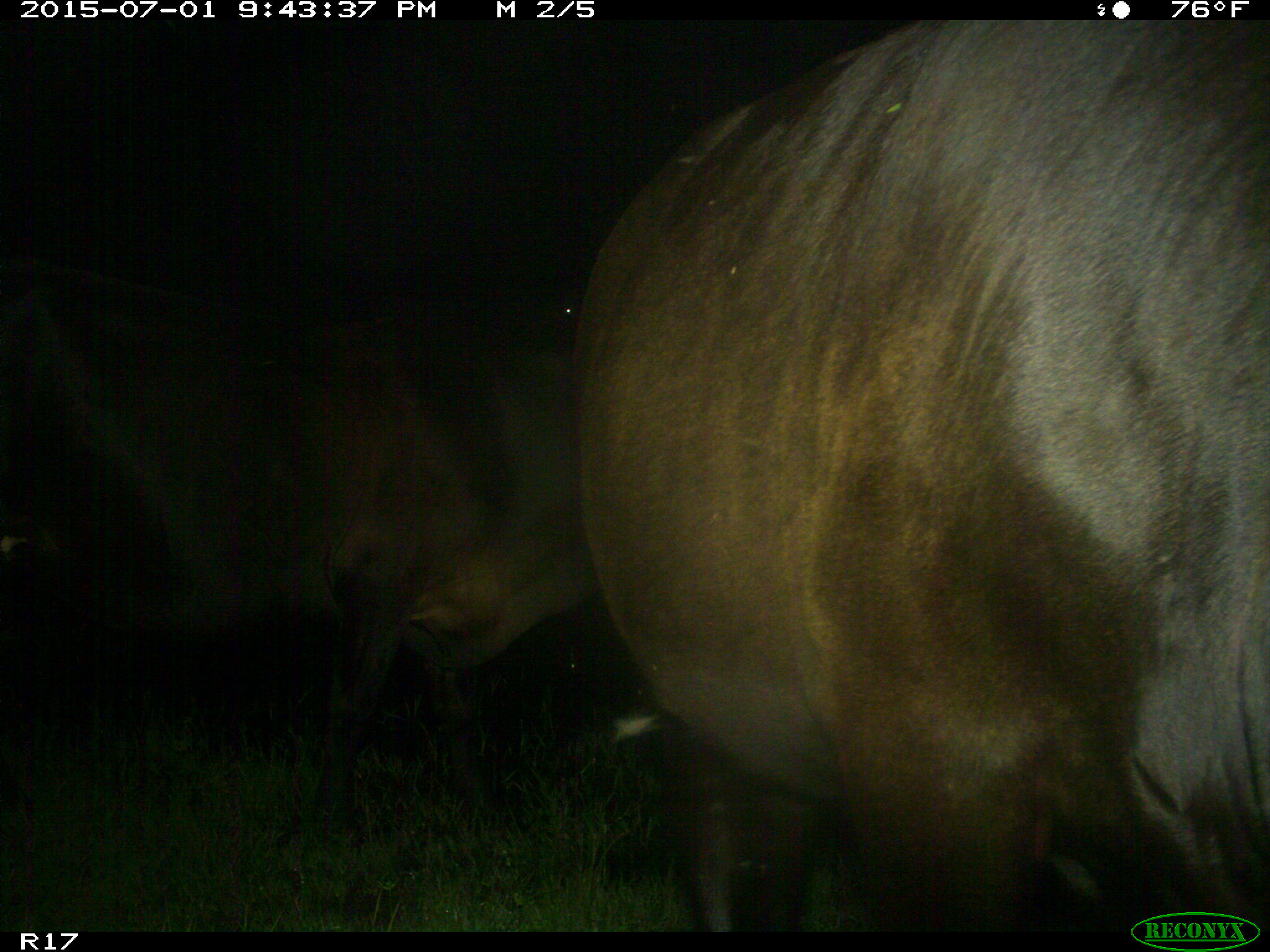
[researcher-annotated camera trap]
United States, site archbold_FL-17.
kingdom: Animalia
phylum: Chordata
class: Mammalia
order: Artiodactyla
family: Bovidae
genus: Bos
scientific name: Bos taurus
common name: domestic cow